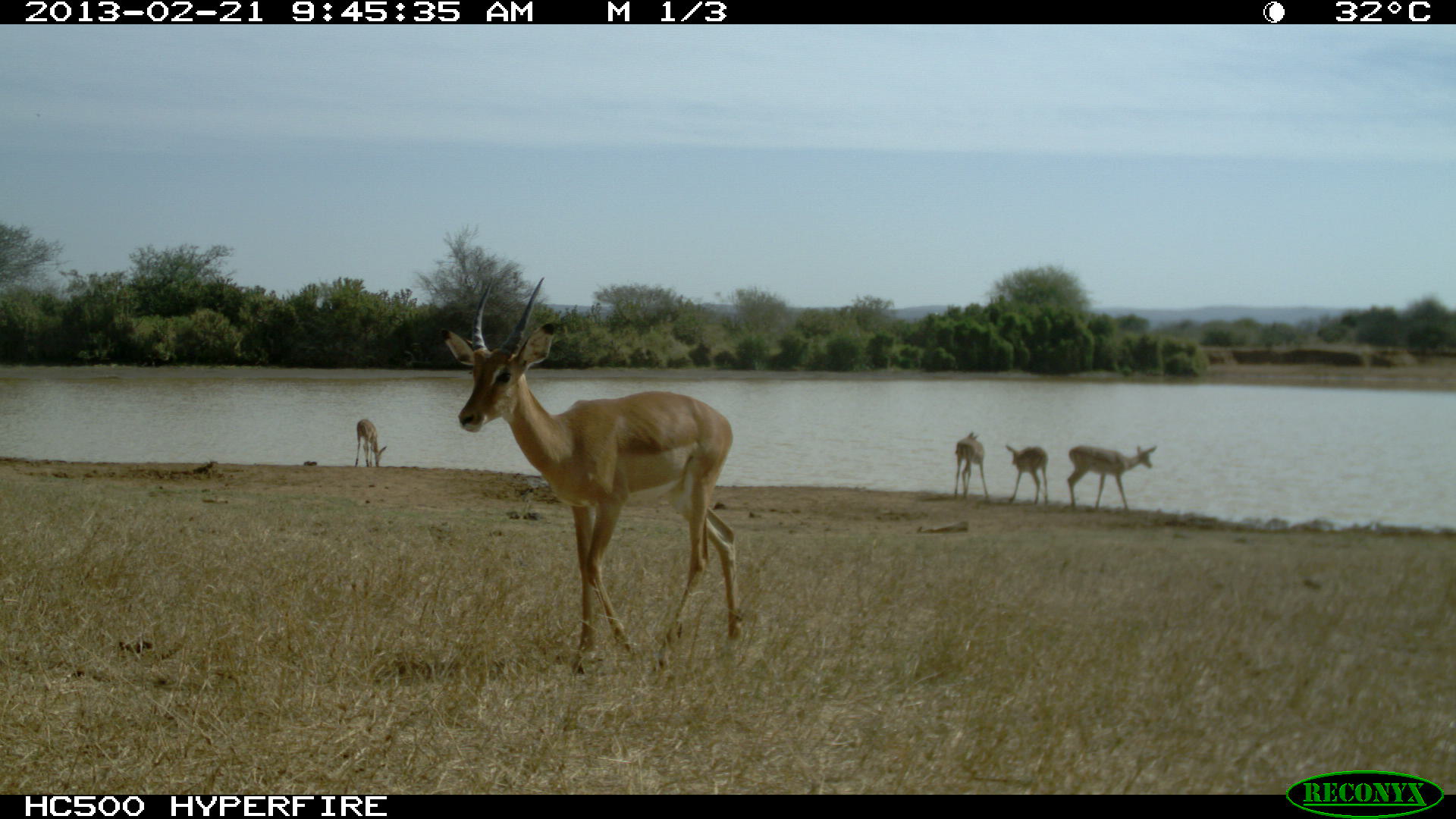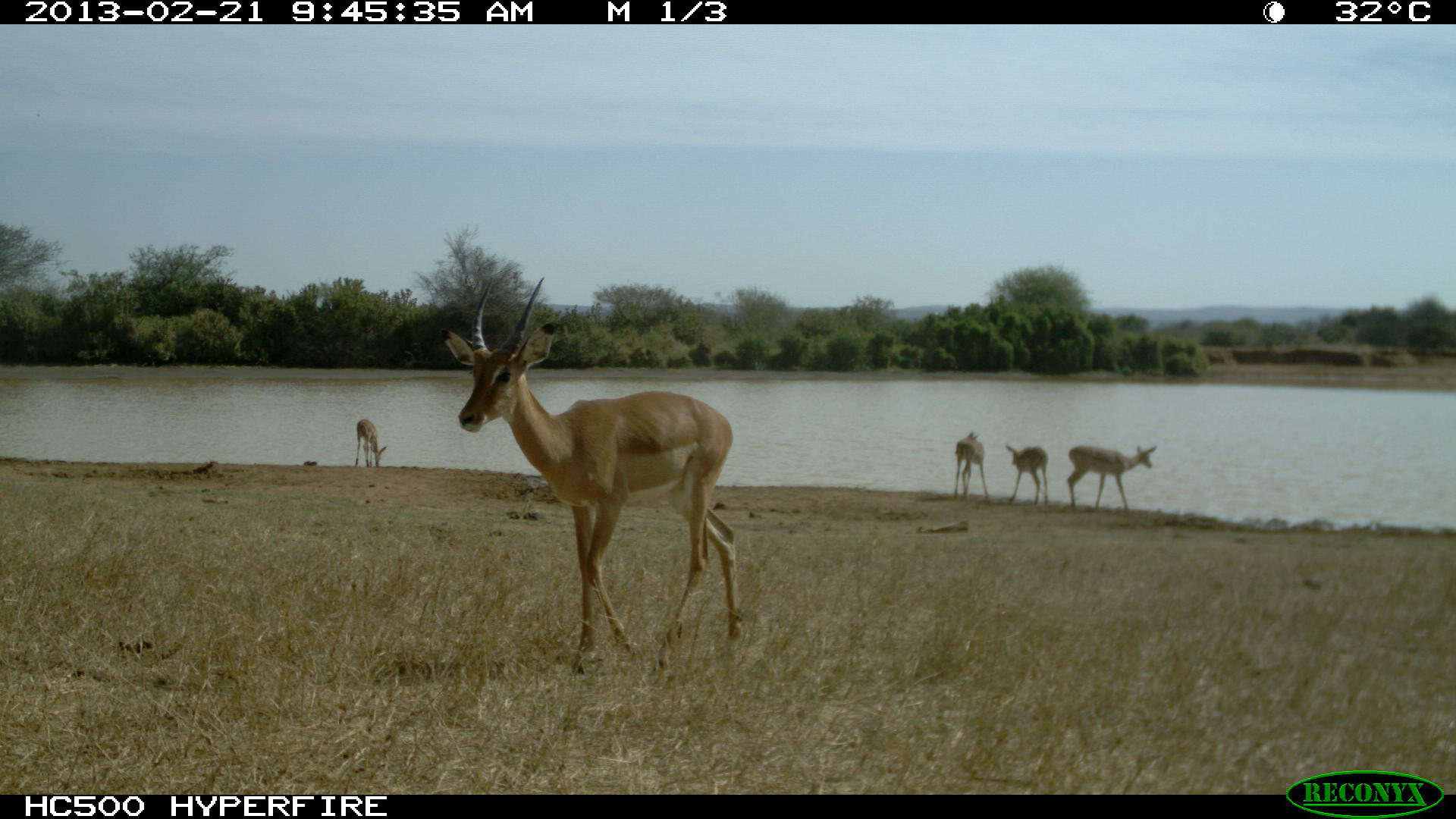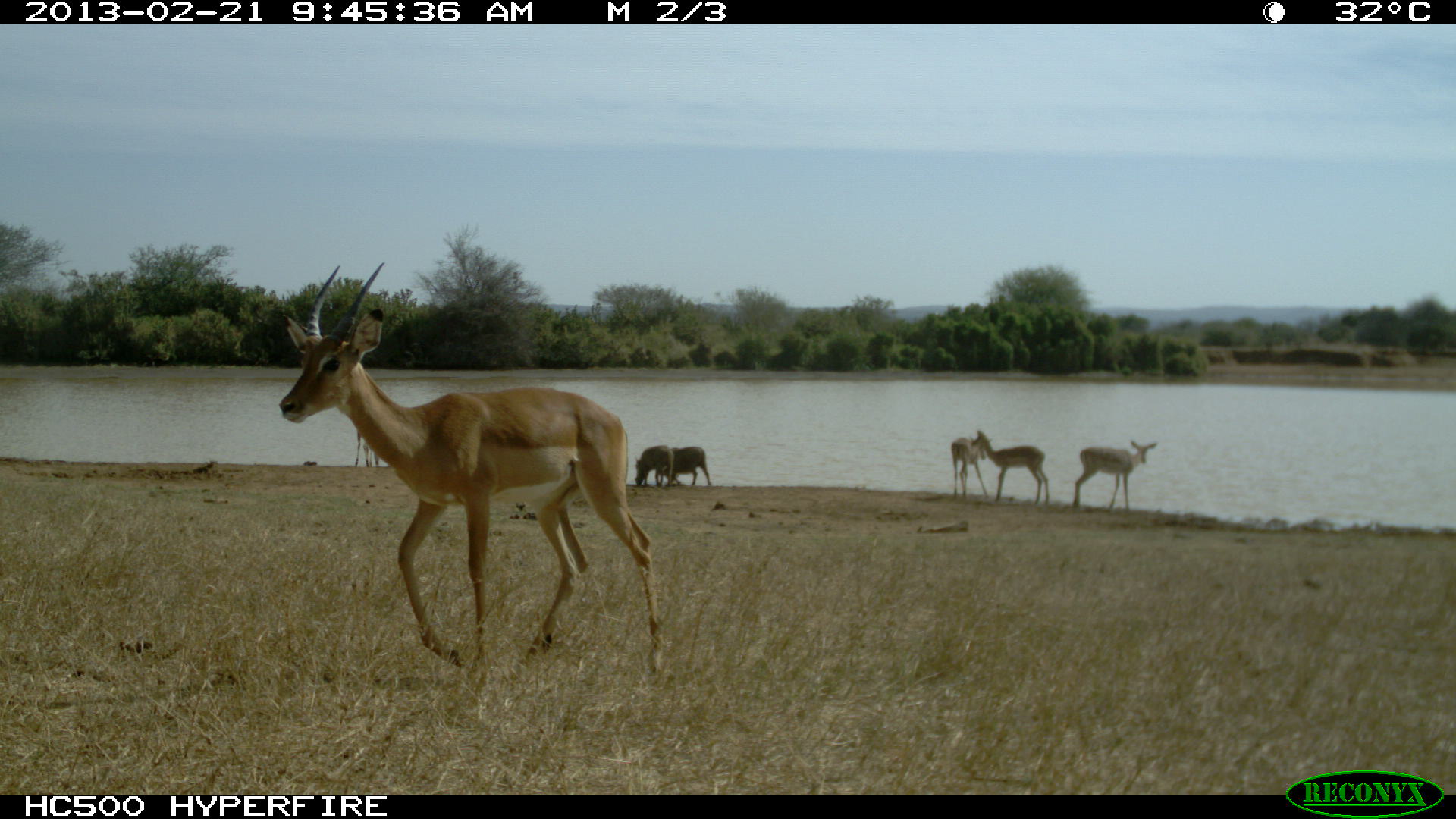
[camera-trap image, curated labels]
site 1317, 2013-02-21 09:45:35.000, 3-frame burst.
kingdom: Animalia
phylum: Chordata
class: Mammalia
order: Artiodactyla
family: Bovidae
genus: Aepyceros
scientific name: Aepyceros melampus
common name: impala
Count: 5.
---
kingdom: Animalia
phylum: Chordata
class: Mammalia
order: Artiodactyla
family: Suidae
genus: Phacochoerus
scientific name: Phacochoerus africanus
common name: common warthog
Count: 4.